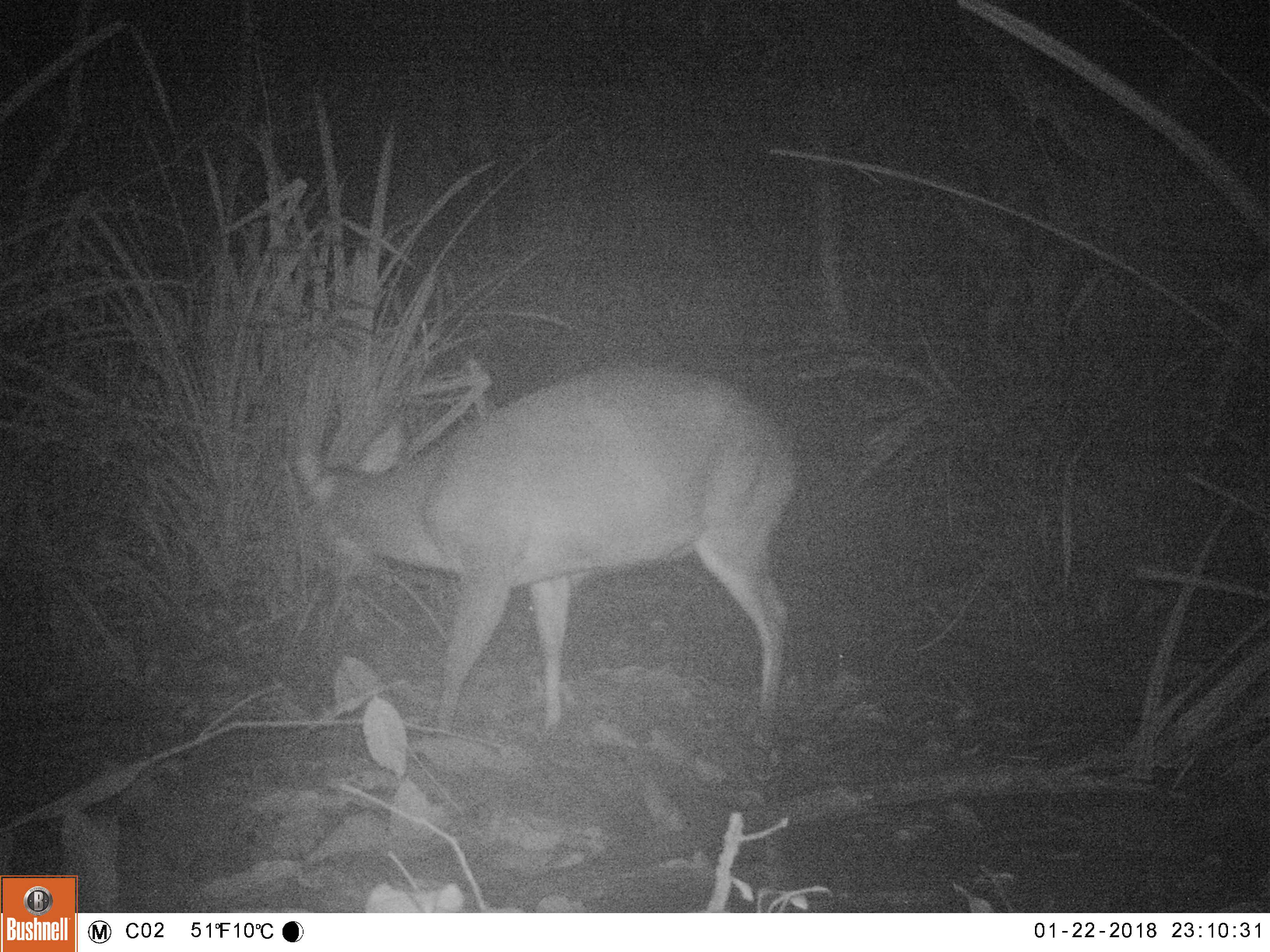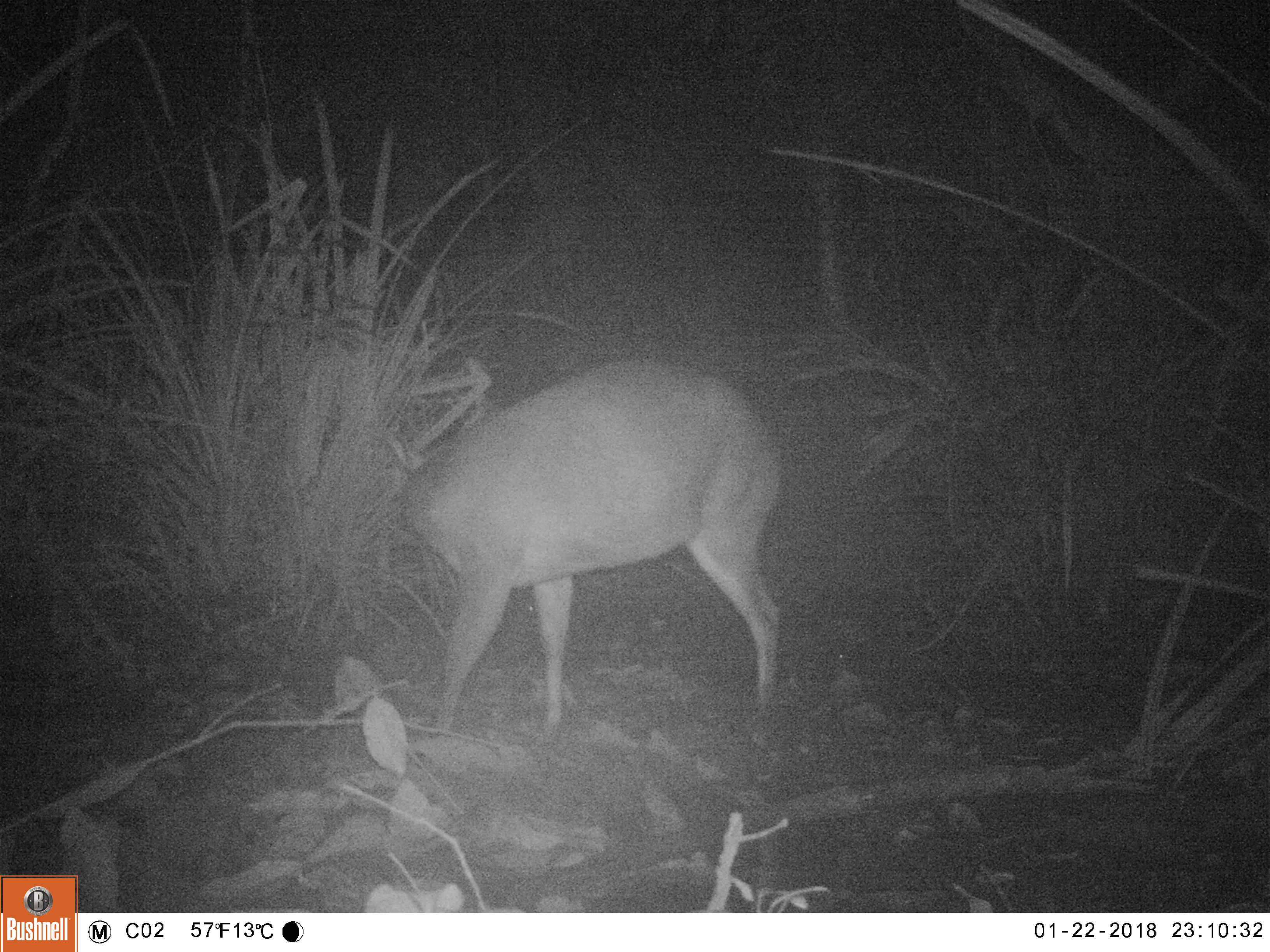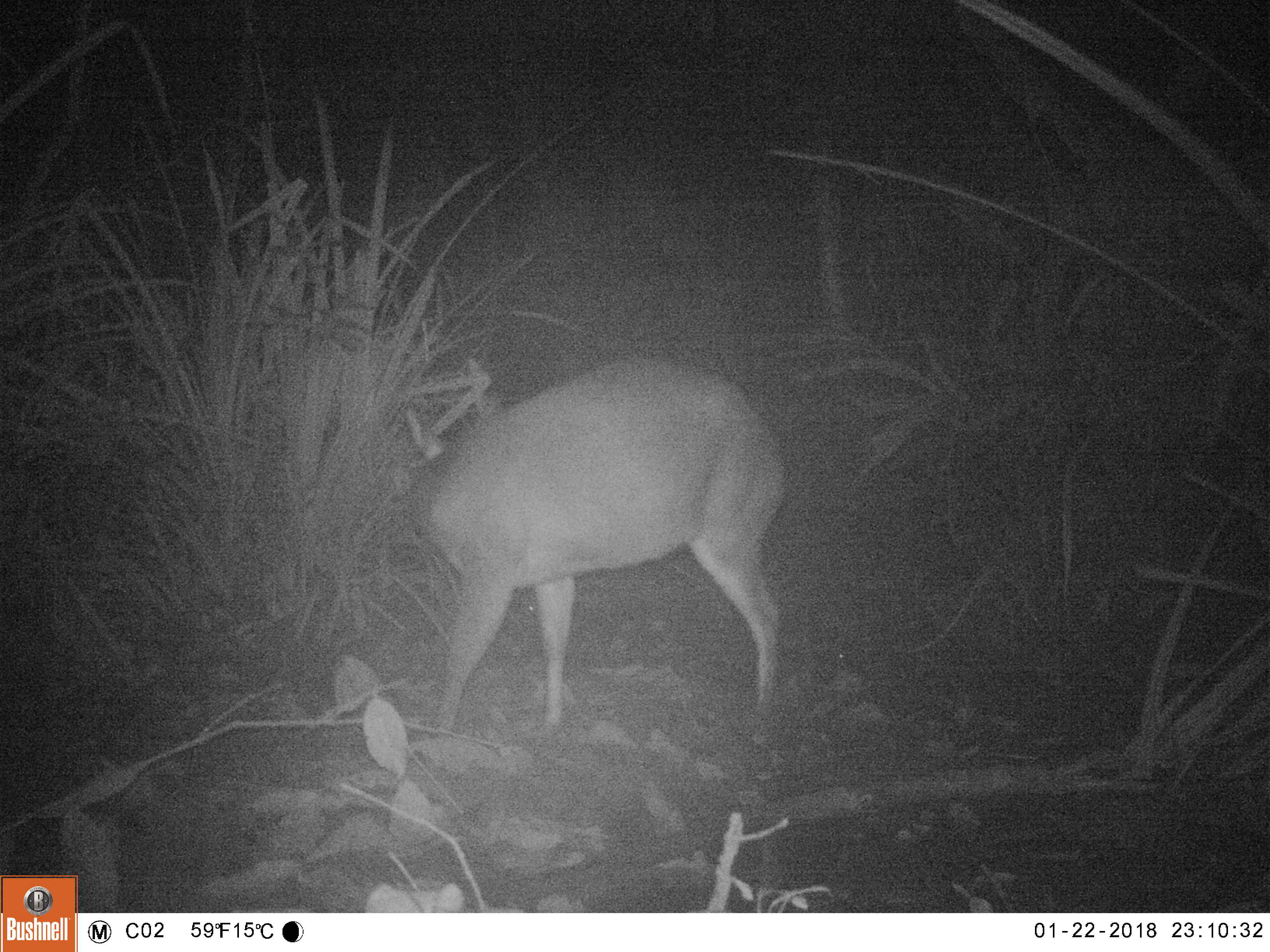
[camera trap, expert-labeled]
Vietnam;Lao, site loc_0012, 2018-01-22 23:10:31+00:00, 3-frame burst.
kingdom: Animalia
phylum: Chordata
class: Mammalia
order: Artiodactyla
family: Cervidae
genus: Muntiacus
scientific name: Muntiacus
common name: muntjacs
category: unidentified muntjac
Unidentified muntjac (muntjacs) (Muntiacus). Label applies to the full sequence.